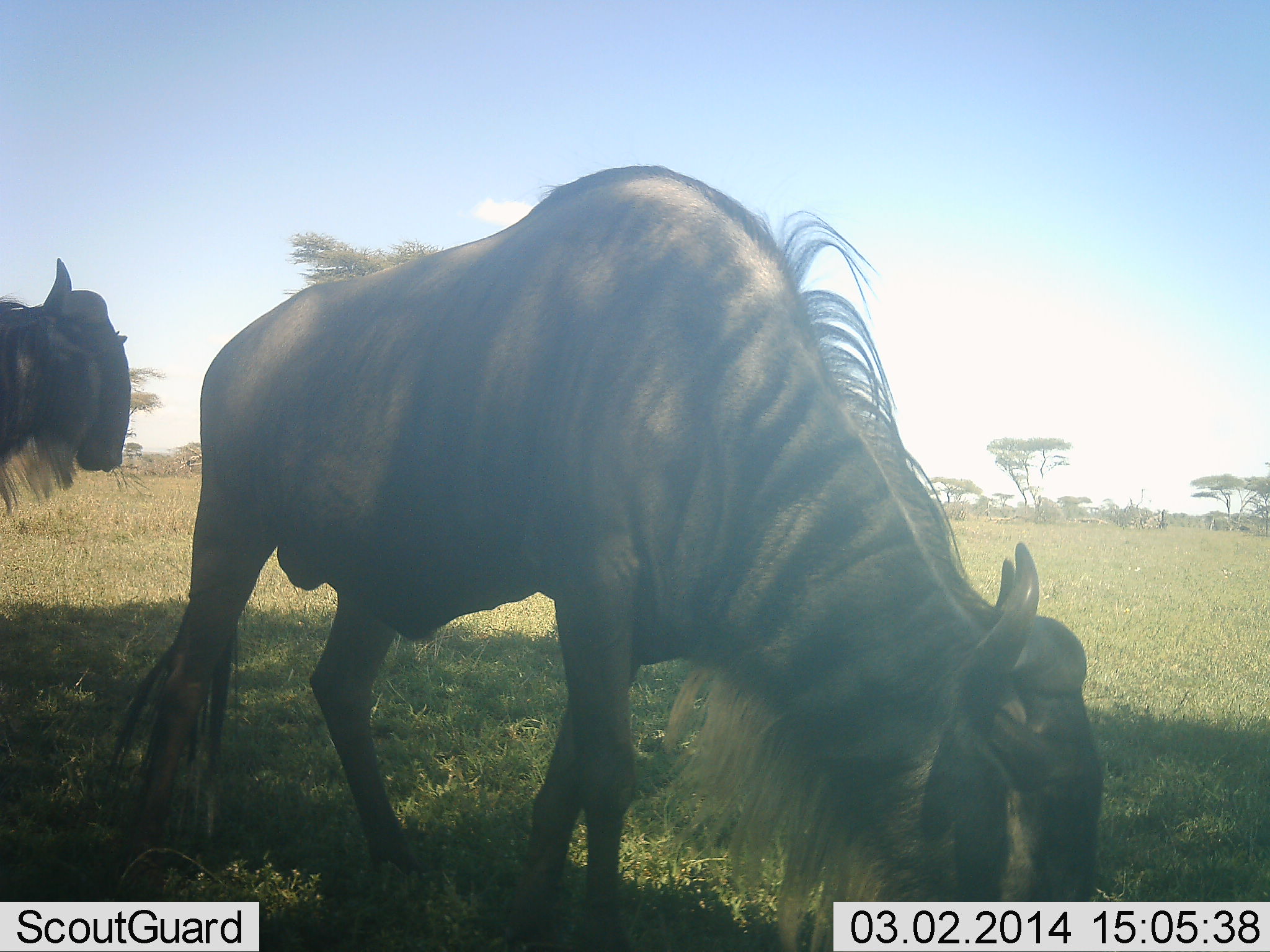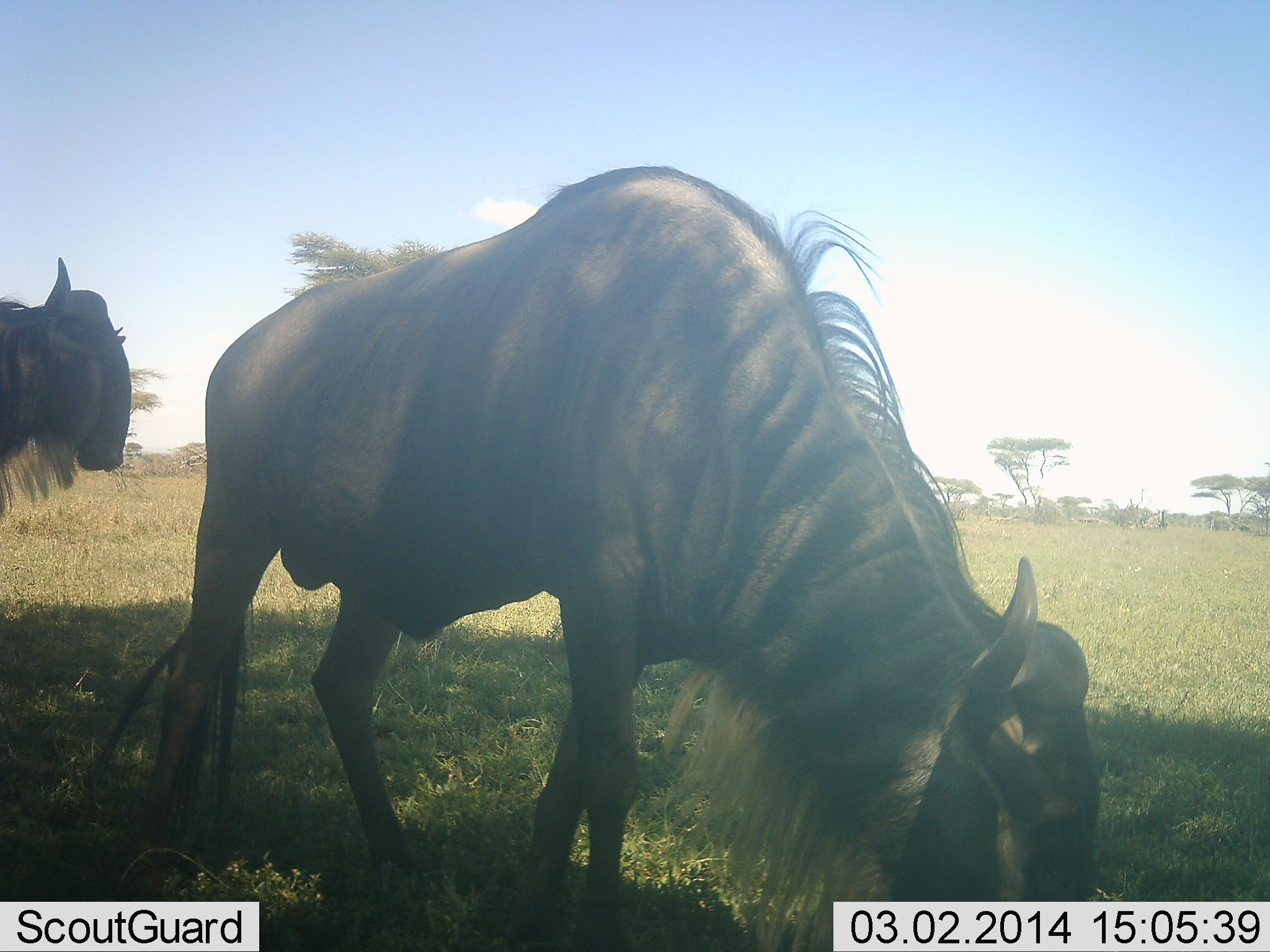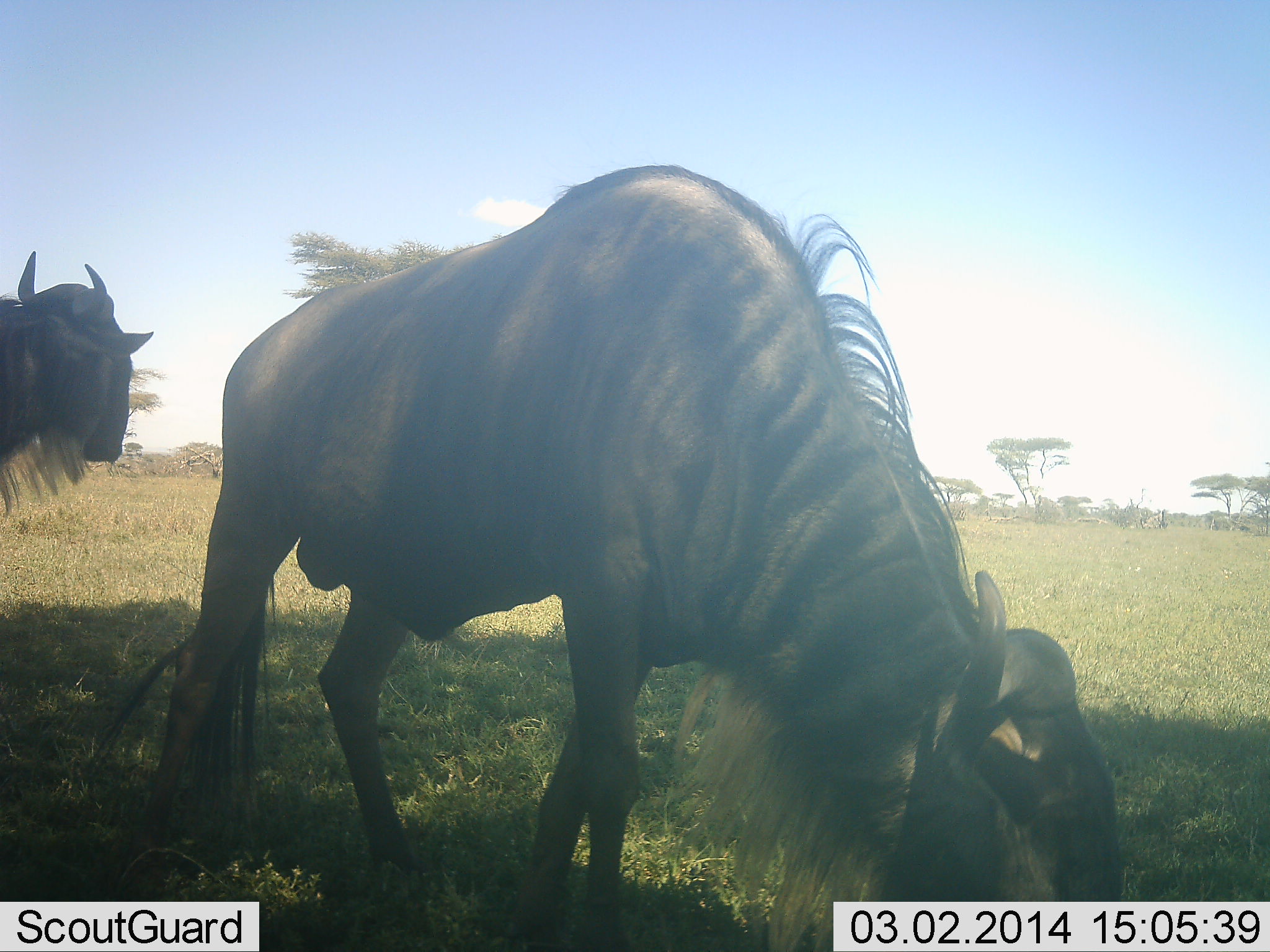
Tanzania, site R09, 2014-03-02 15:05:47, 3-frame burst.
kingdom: Animalia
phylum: Chordata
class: Mammalia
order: Artiodactyla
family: Bovidae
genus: Connochaetes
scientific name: Connochaetes taurinus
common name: blue wildebeest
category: wildebeest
Wildebeest (blue wildebeest) (Connochaetes taurinus), count 2. Behavior (volunteer vote fractions): standing 80%, resting 20%, moving 0%, interacting 0%. Young present (vote fraction): 0%. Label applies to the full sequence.